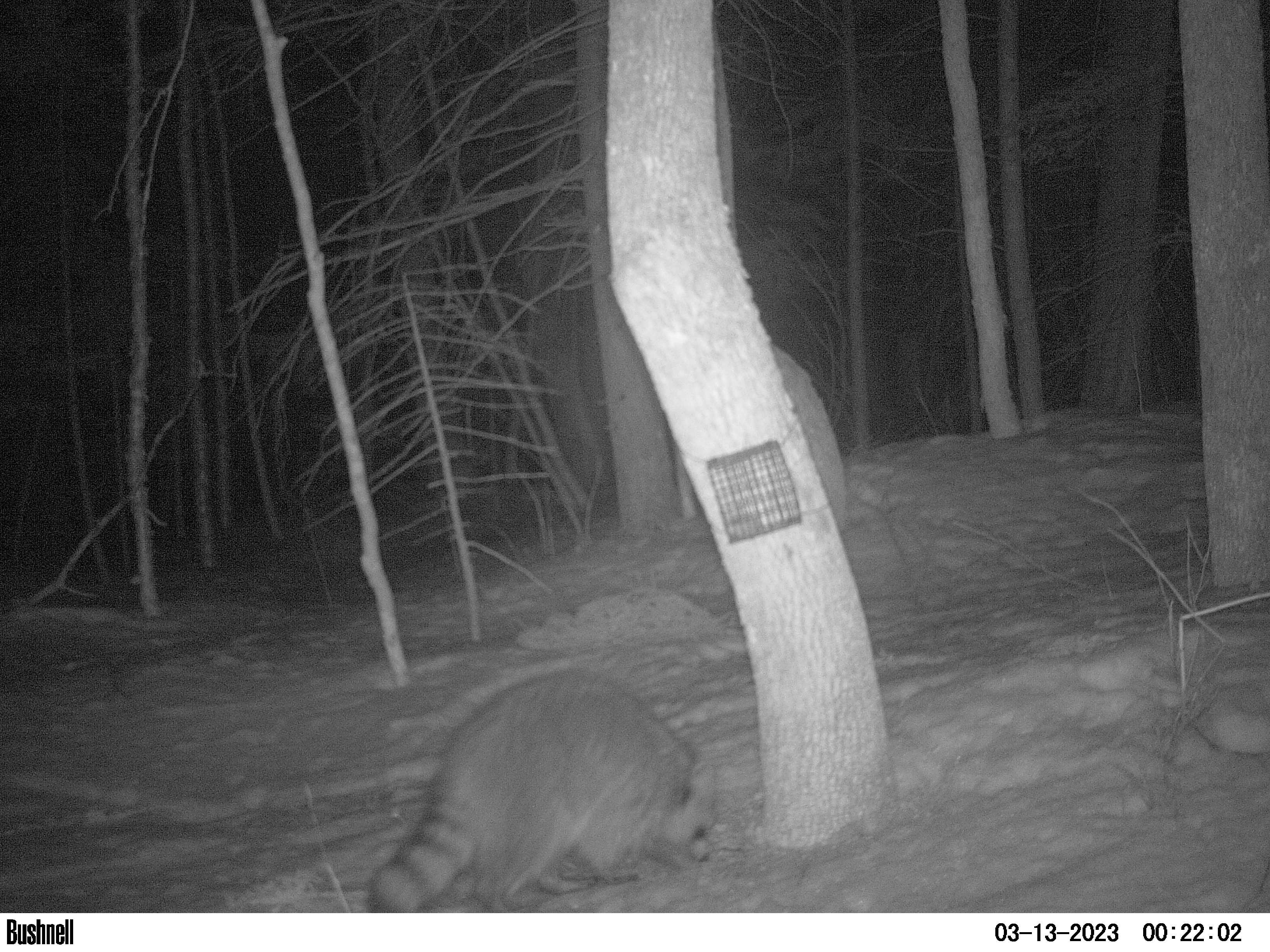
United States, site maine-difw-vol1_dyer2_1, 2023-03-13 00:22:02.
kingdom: Animalia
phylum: Chordata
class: Mammalia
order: Carnivora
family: Procyonidae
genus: Procyon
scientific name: Procyon lotor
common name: raccoon